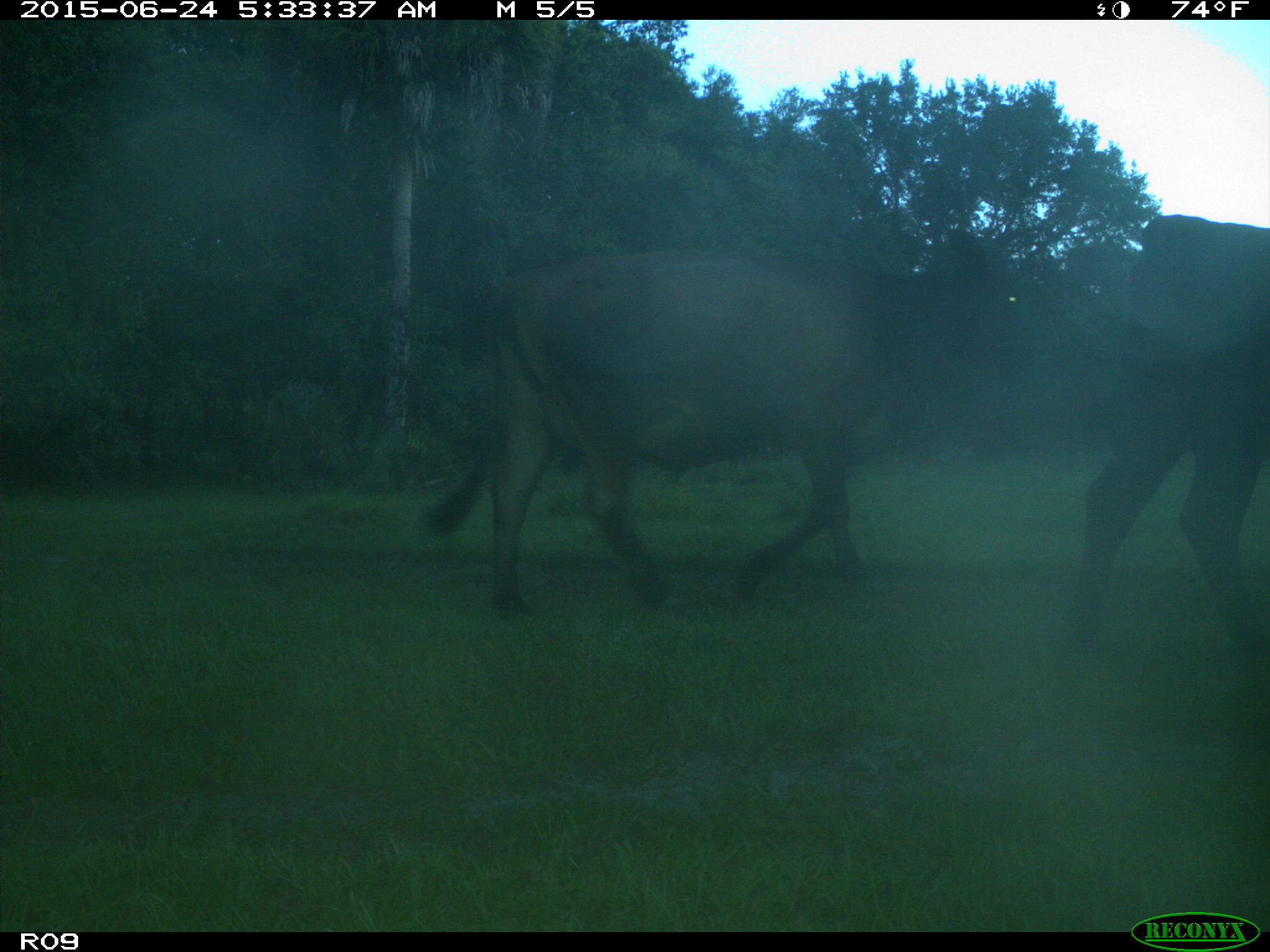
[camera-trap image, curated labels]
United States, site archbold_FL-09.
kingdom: Animalia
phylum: Chordata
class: Mammalia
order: Artiodactyla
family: Bovidae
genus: Bos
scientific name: Bos taurus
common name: domestic cow